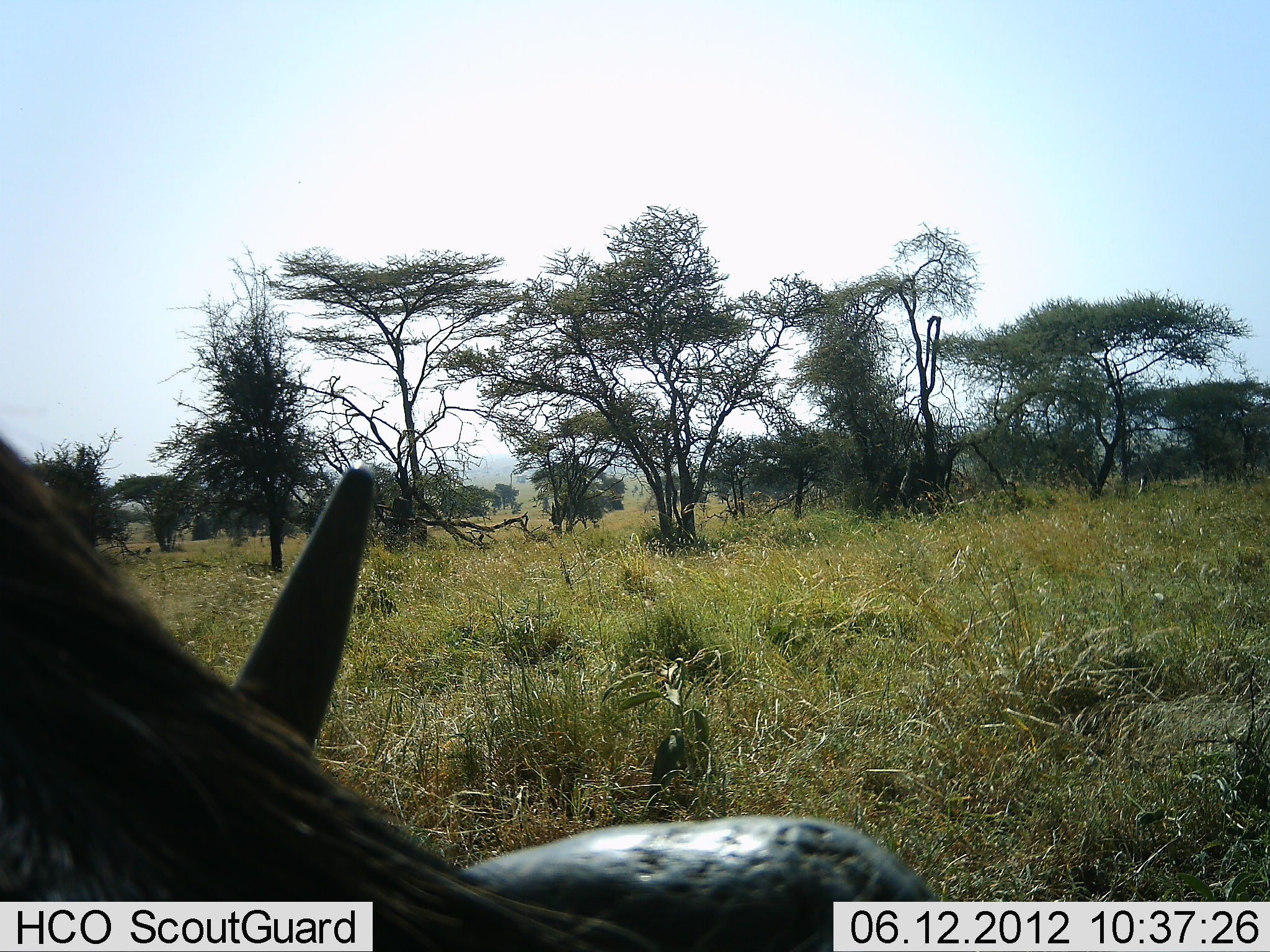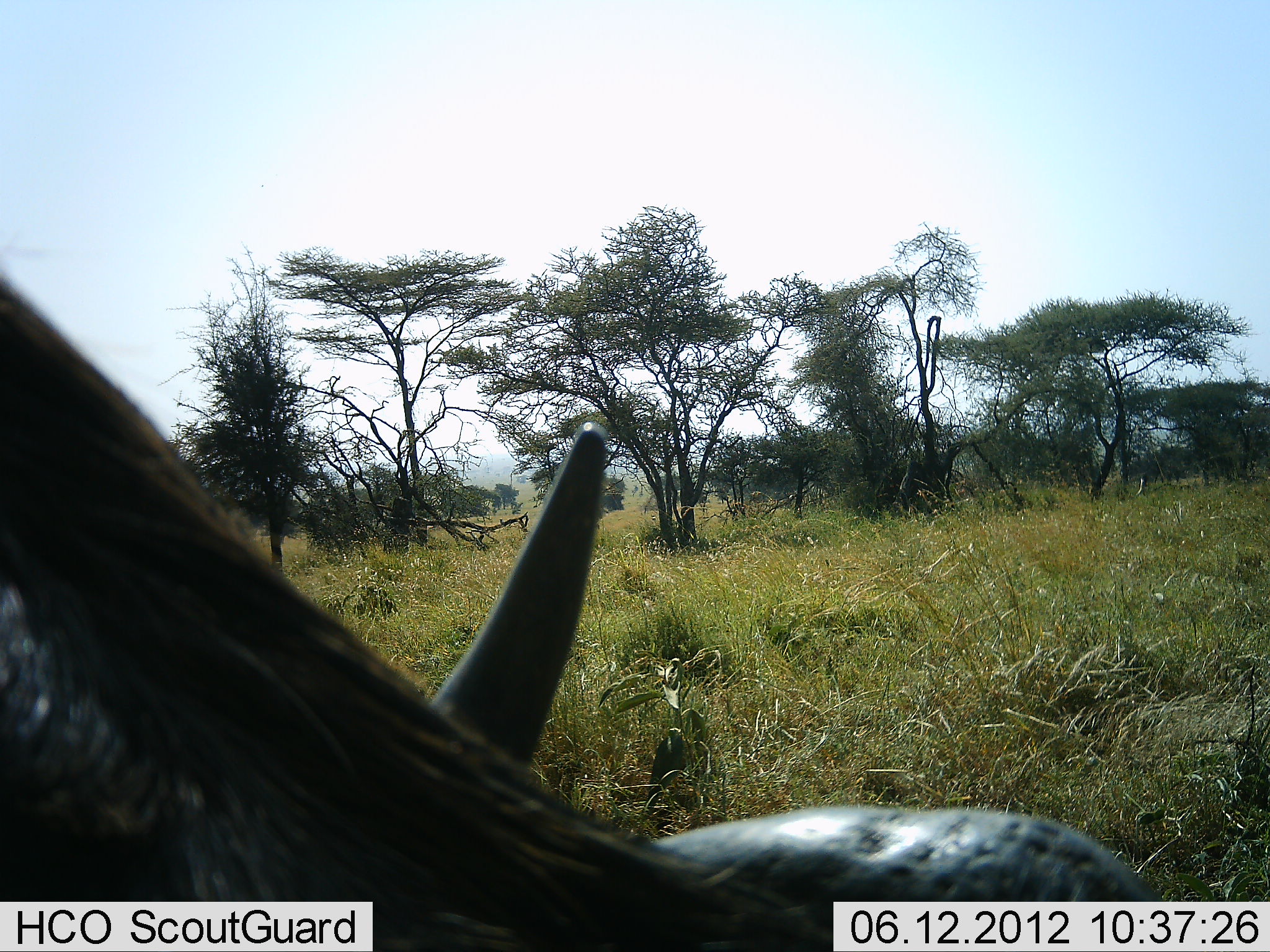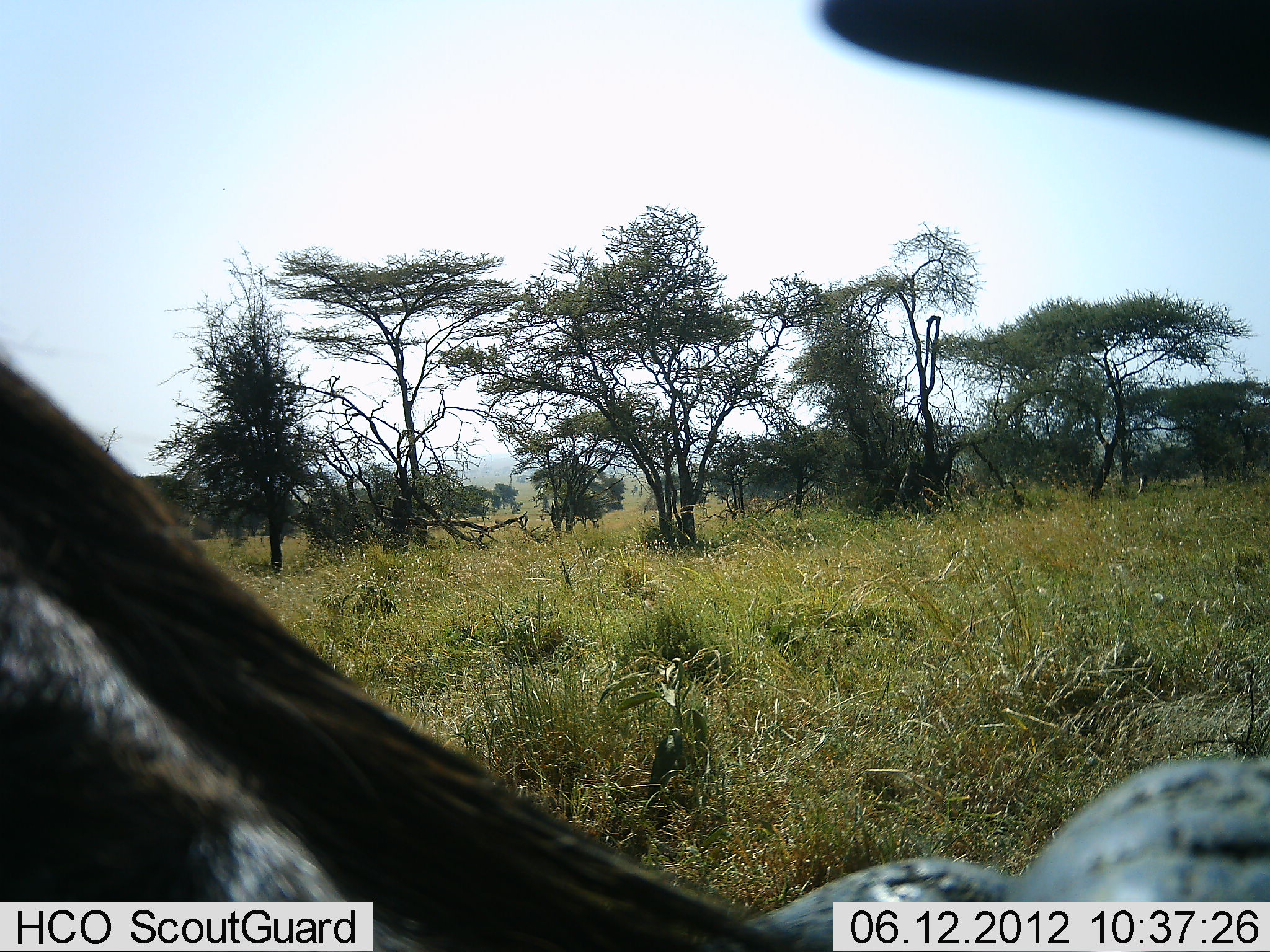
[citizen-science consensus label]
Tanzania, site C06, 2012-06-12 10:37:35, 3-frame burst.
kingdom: Animalia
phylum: Chordata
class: Mammalia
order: Artiodactyla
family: Bovidae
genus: Connochaetes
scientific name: Connochaetes taurinus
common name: blue wildebeest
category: wildebeest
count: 1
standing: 40%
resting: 30%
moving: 30%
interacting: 0%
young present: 0%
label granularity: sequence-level